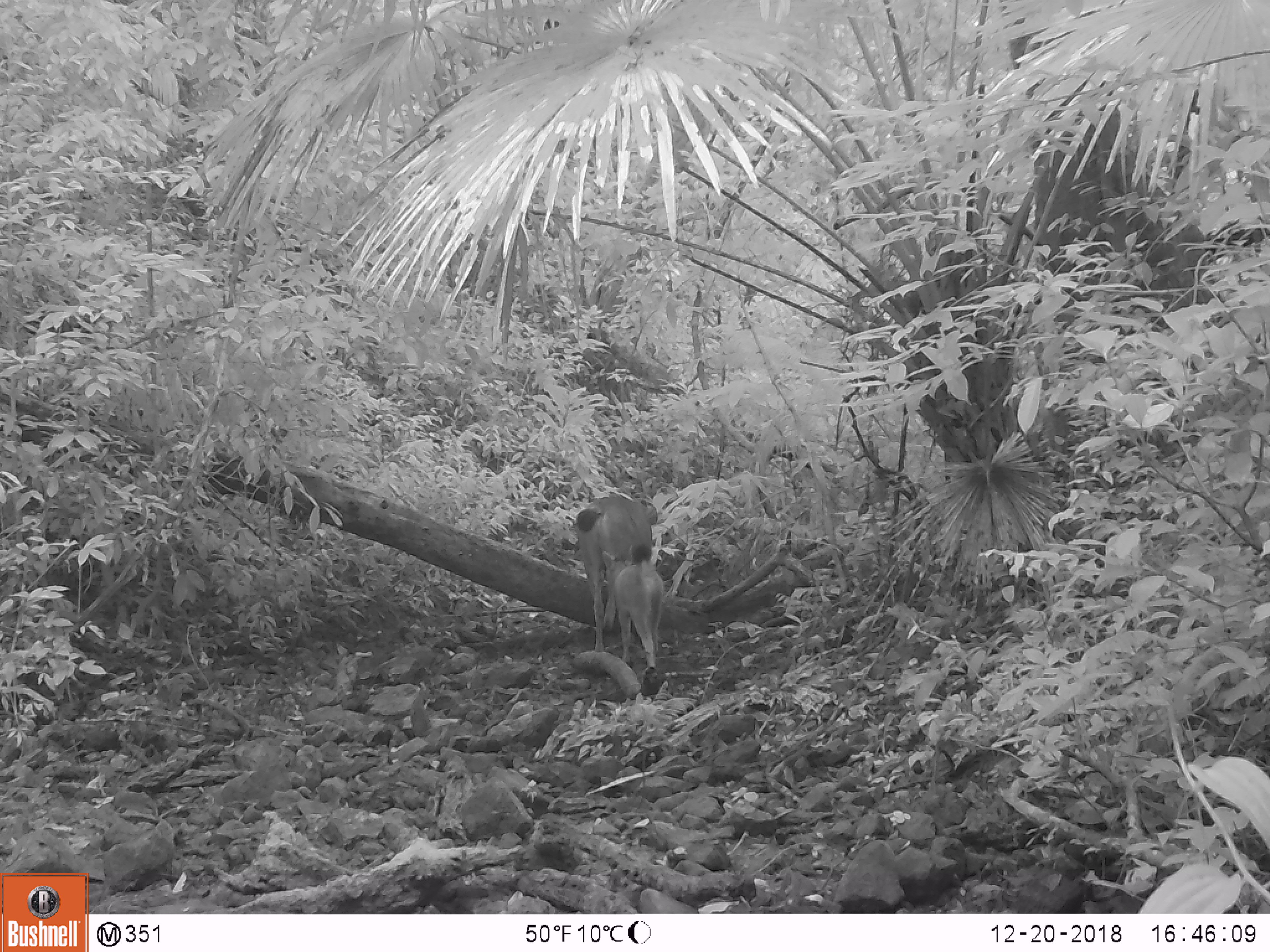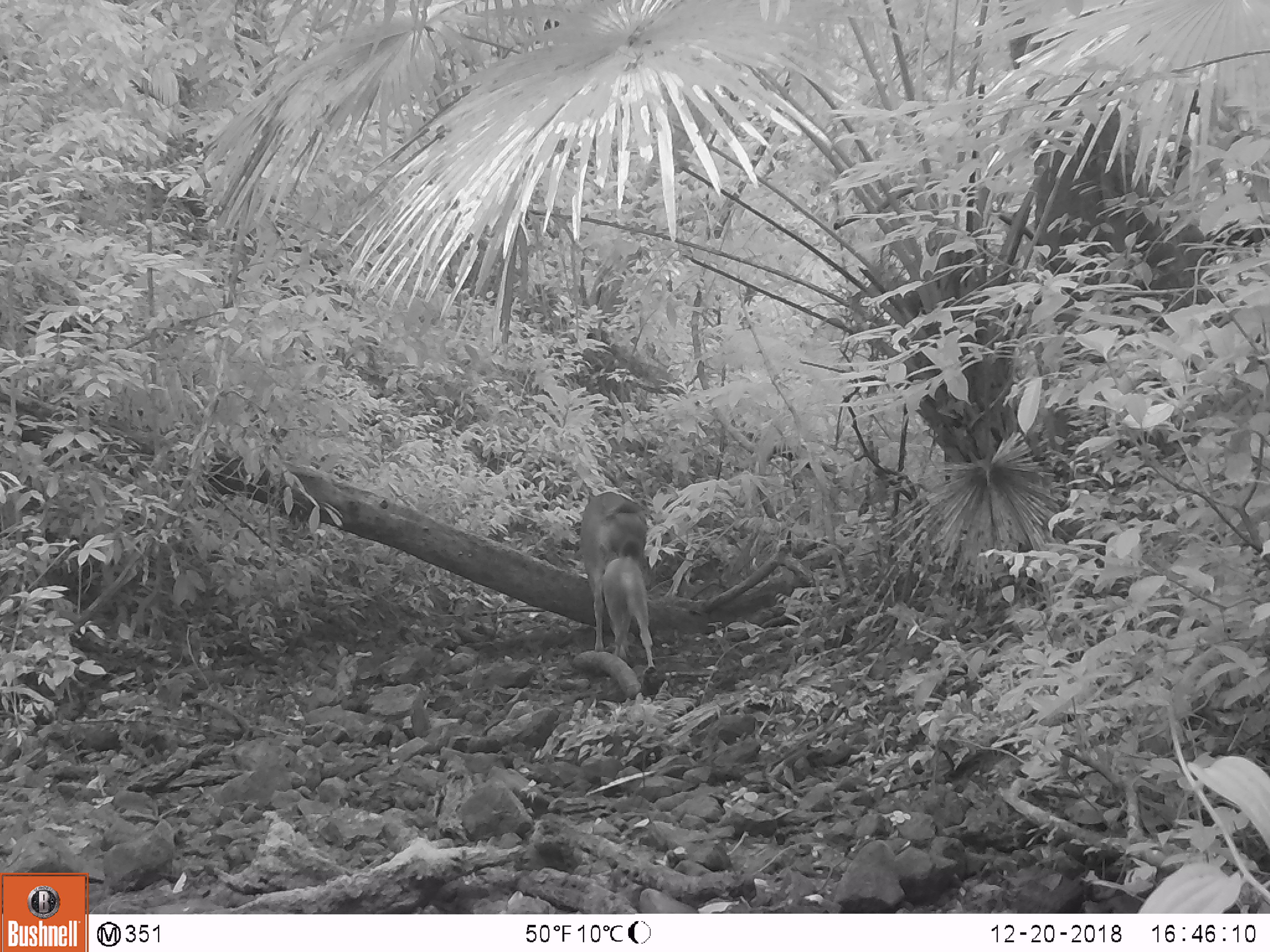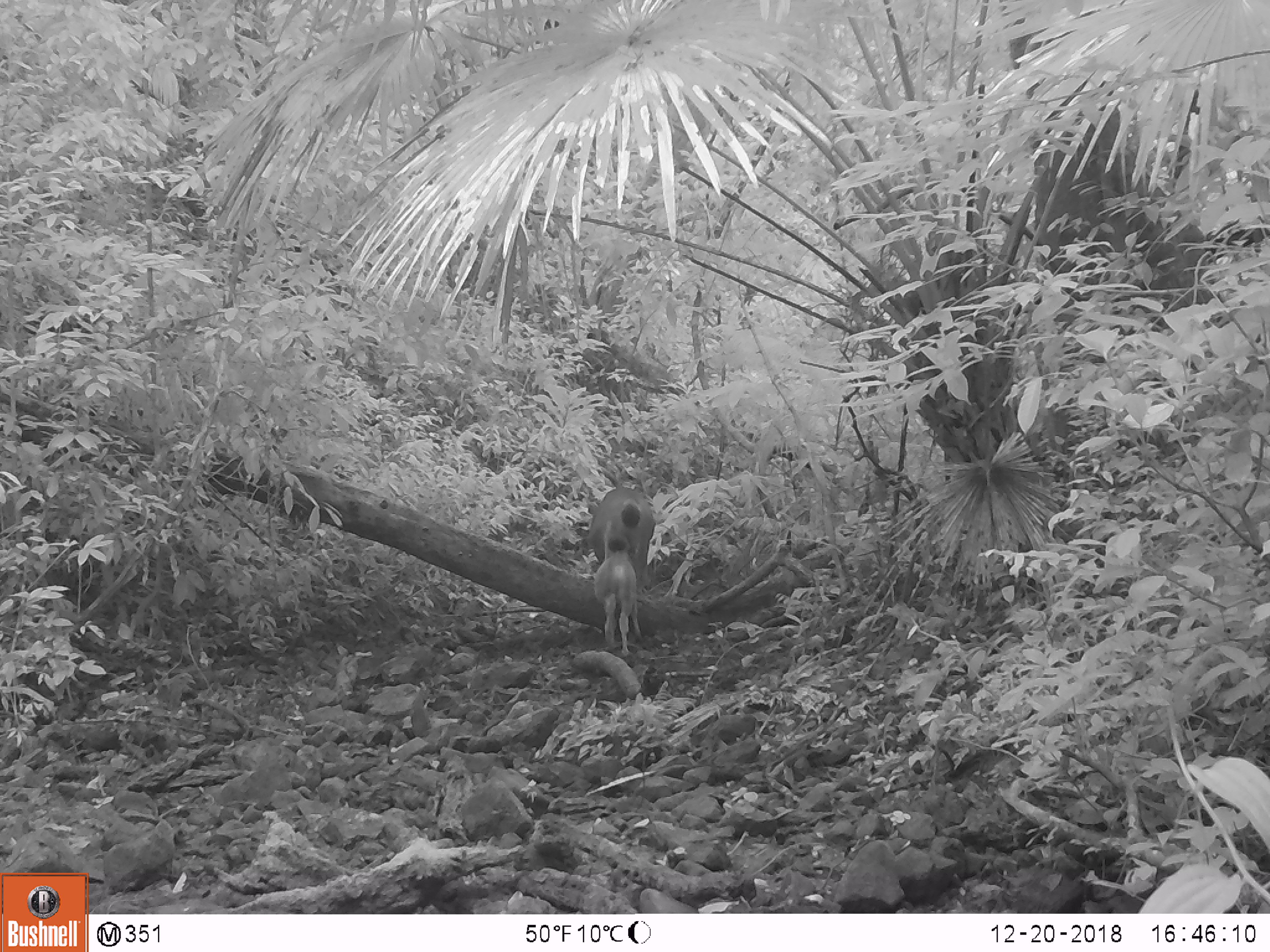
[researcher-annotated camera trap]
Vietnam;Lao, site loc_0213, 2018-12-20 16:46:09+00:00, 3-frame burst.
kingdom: Animalia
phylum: Chordata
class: Mammalia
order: Artiodactyla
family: Cervidae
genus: Rusa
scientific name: Rusa unicolor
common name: sambar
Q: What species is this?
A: Sambar (Rusa unicolor).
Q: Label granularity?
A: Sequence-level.